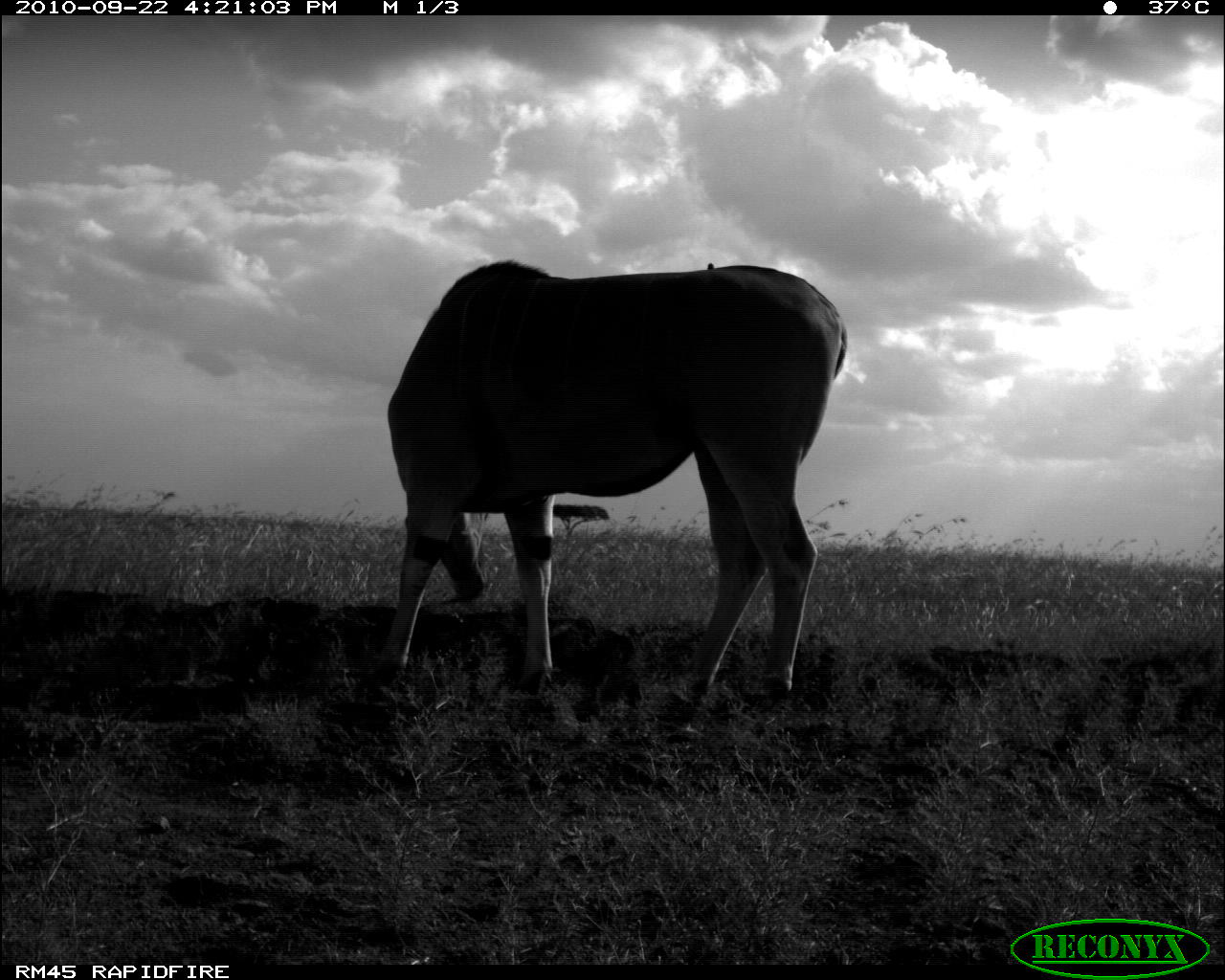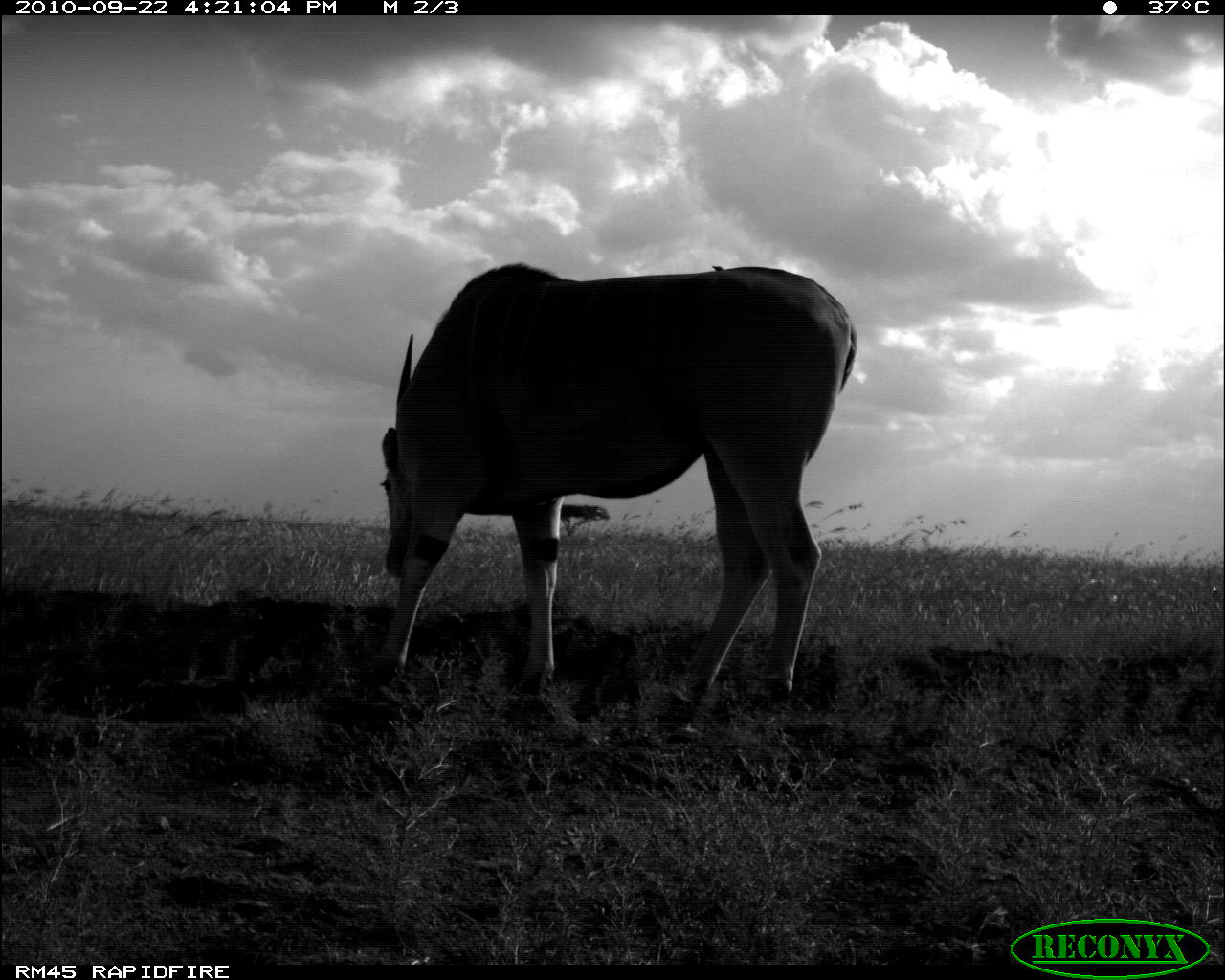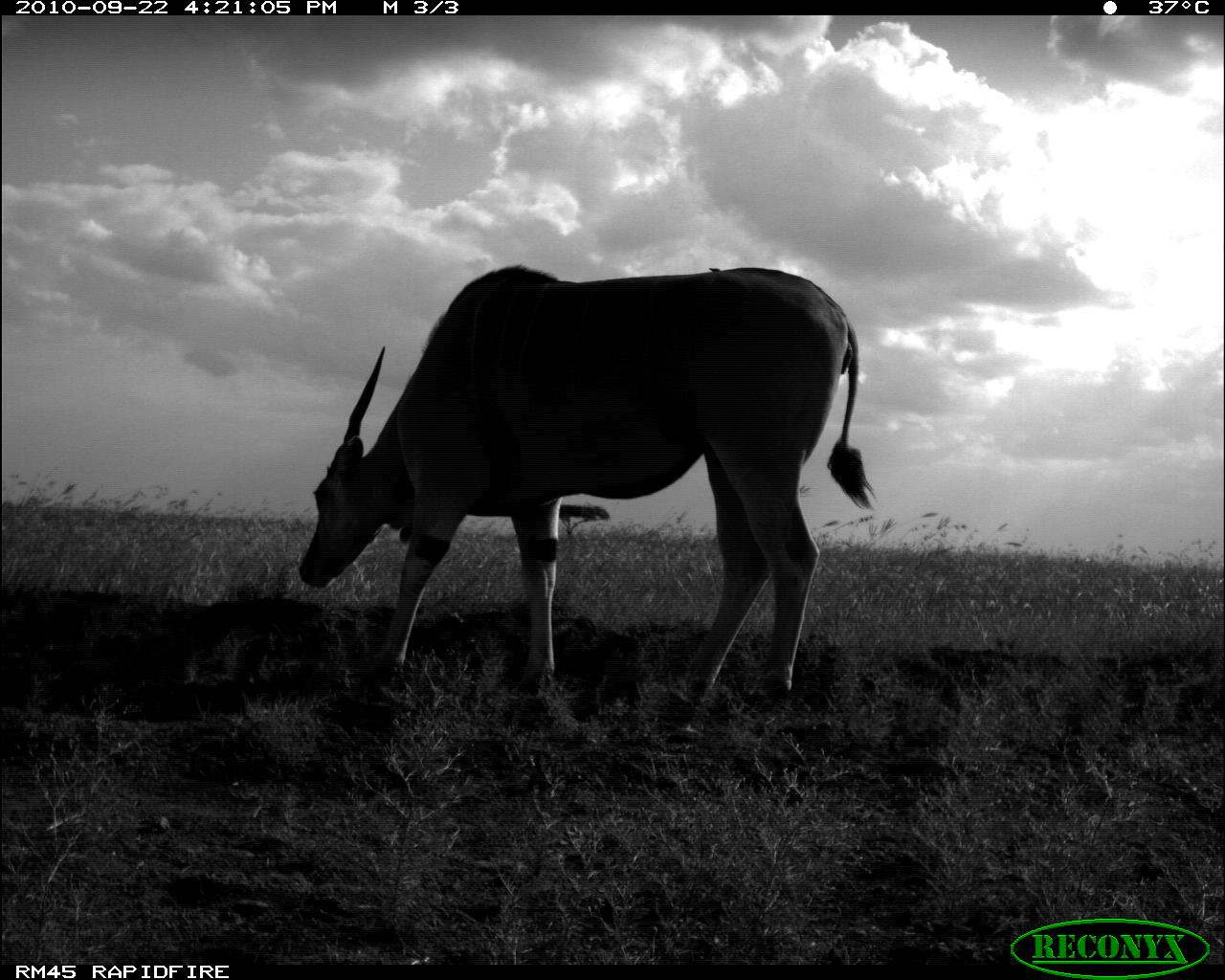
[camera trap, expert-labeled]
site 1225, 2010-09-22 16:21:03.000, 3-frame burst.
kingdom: Animalia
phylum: Chordata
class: Mammalia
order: Artiodactyla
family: Bovidae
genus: Tragelaphus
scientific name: Tragelaphus oryx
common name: eland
Tragelaphus oryx (eland), count 1.